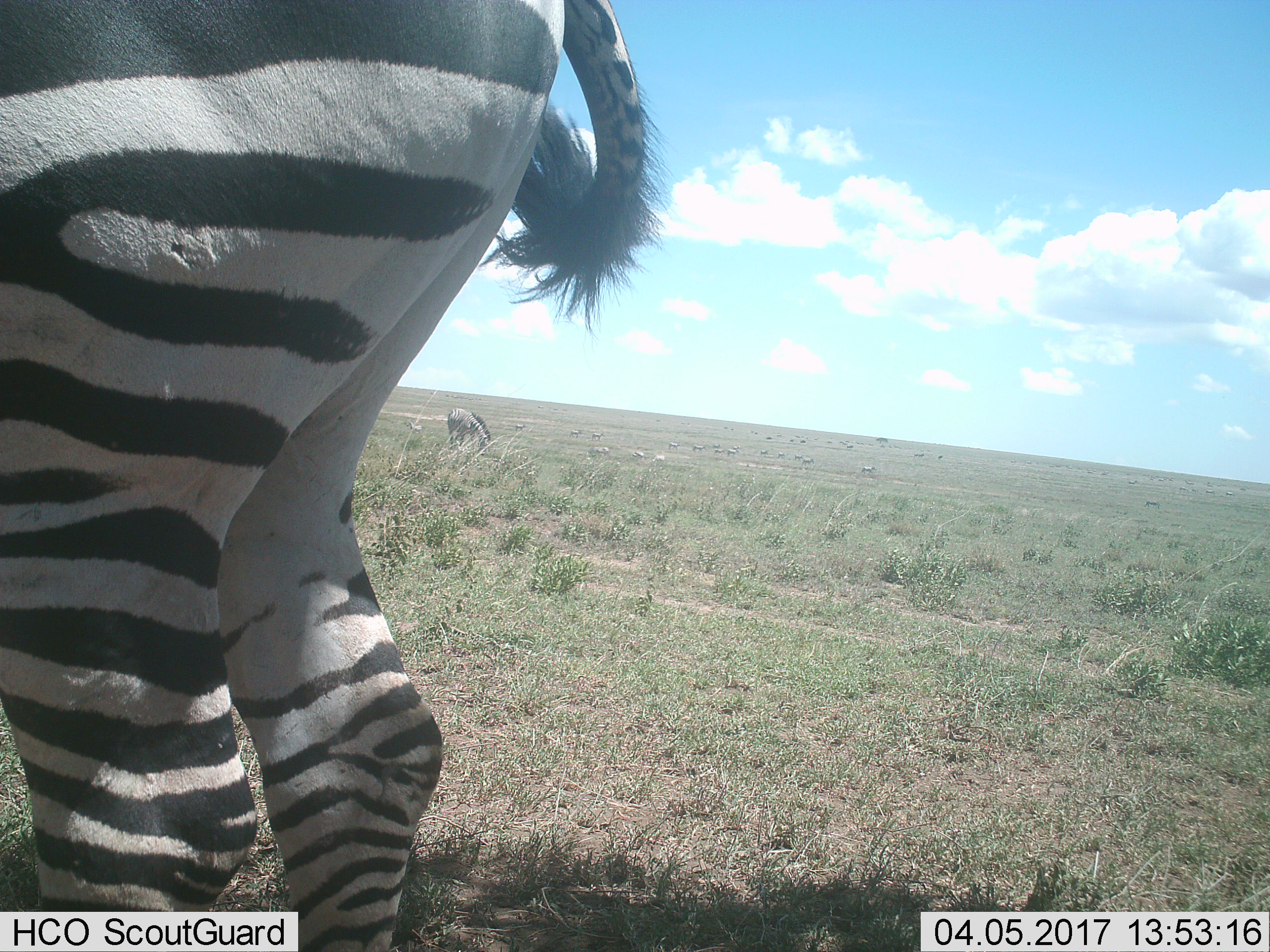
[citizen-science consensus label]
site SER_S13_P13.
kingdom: Animalia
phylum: Chordata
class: Mammalia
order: Perissodactyla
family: Equidae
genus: Equus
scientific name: Equus quagga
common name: plains zebra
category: zebraplains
Zebraplains (plains zebra) (Equus quagga), count 11-50. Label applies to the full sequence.